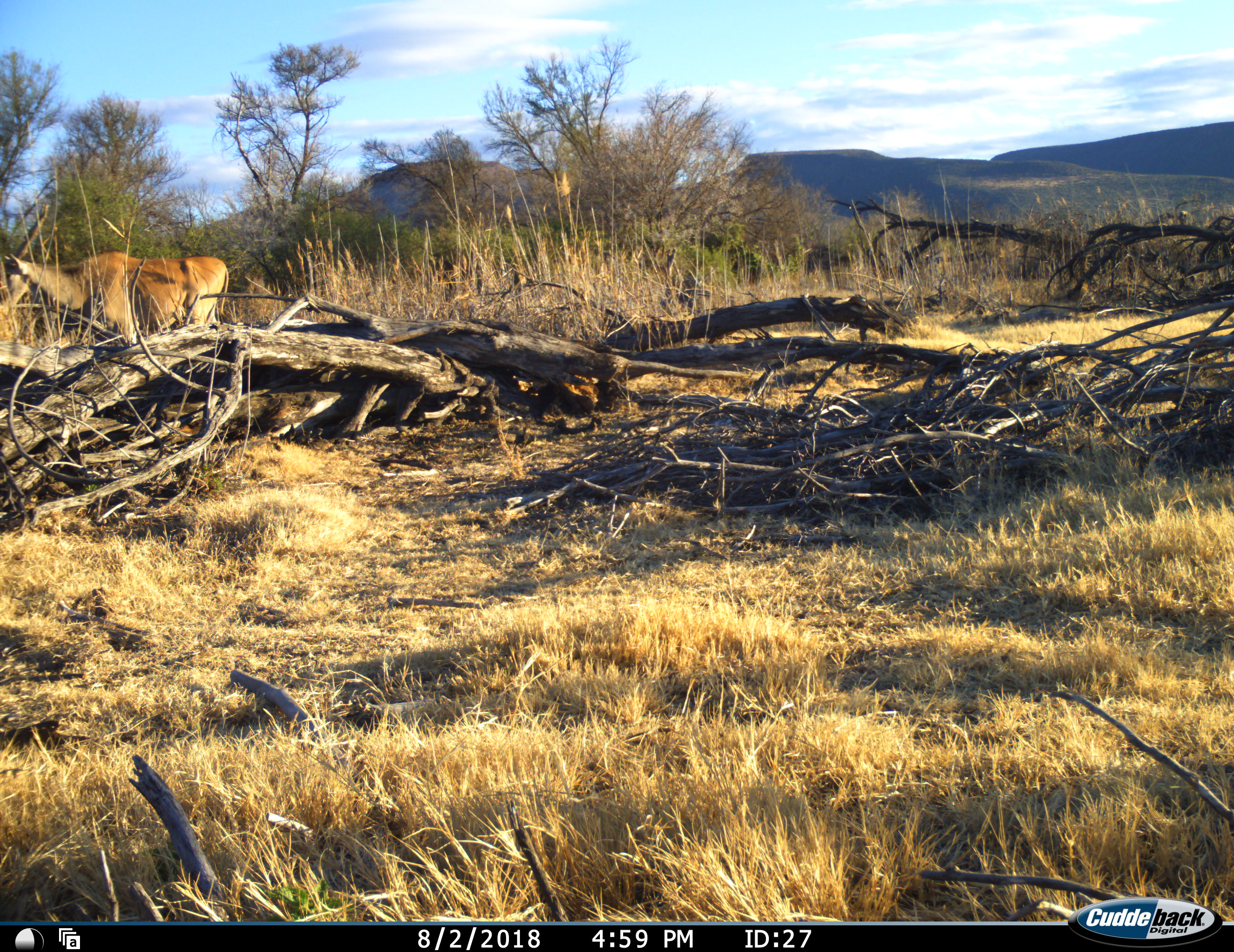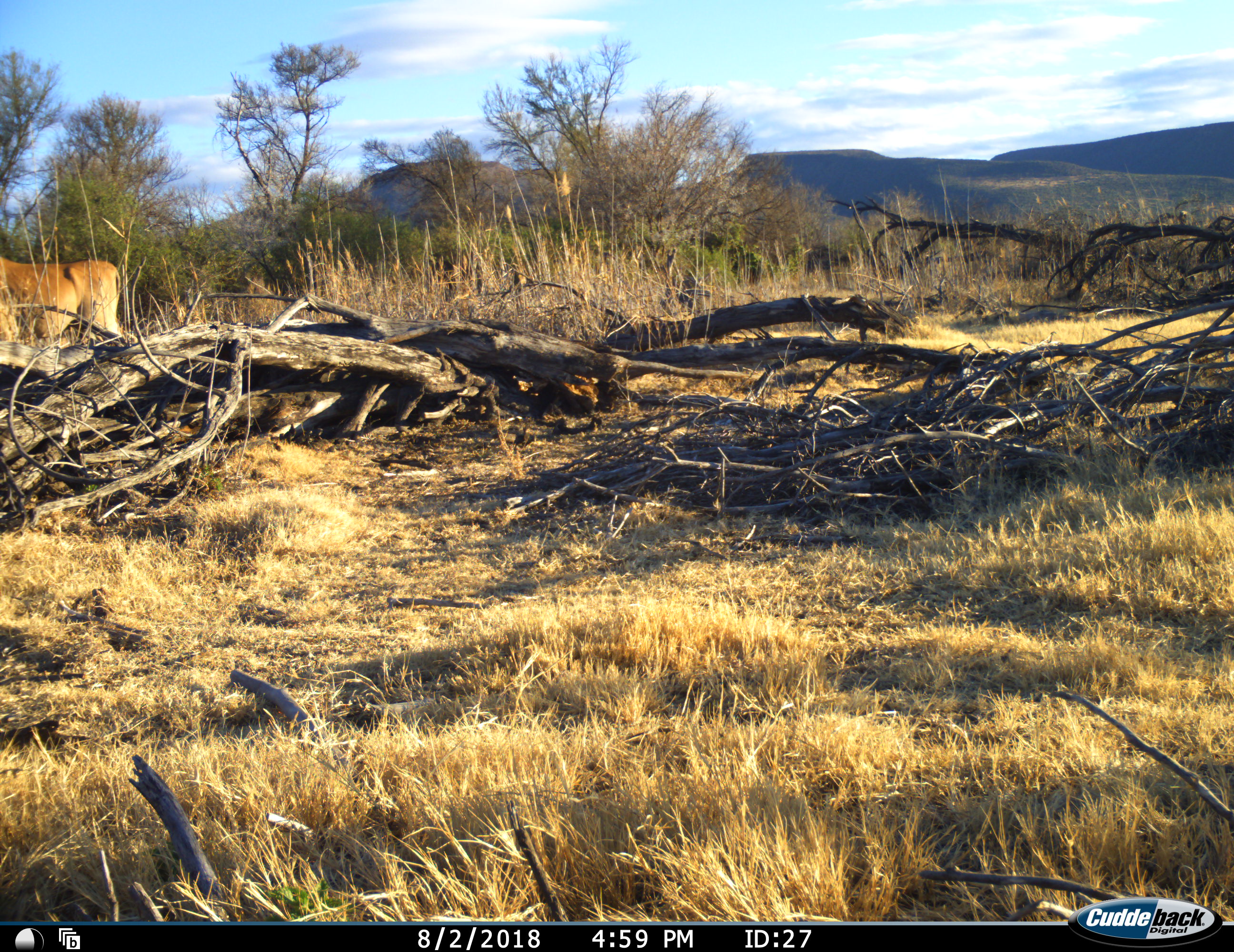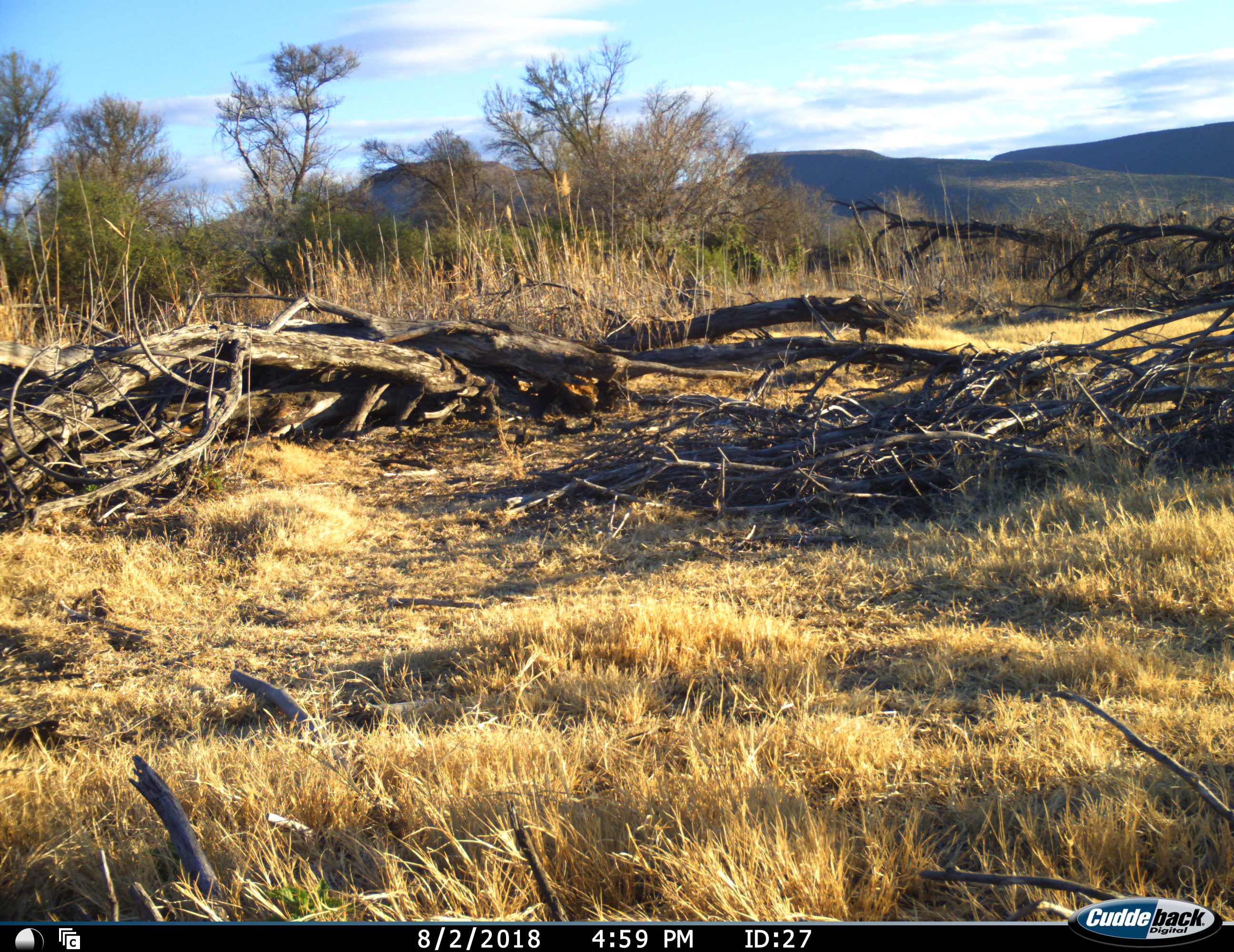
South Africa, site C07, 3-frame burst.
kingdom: Animalia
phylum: Chordata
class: Mammalia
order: Artiodactyla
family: Bovidae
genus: Tragelaphus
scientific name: Tragelaphus oryx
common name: eland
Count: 1.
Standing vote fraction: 0%.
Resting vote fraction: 0%.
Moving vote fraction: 100%.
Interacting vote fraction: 0%.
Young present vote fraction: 0%.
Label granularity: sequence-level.